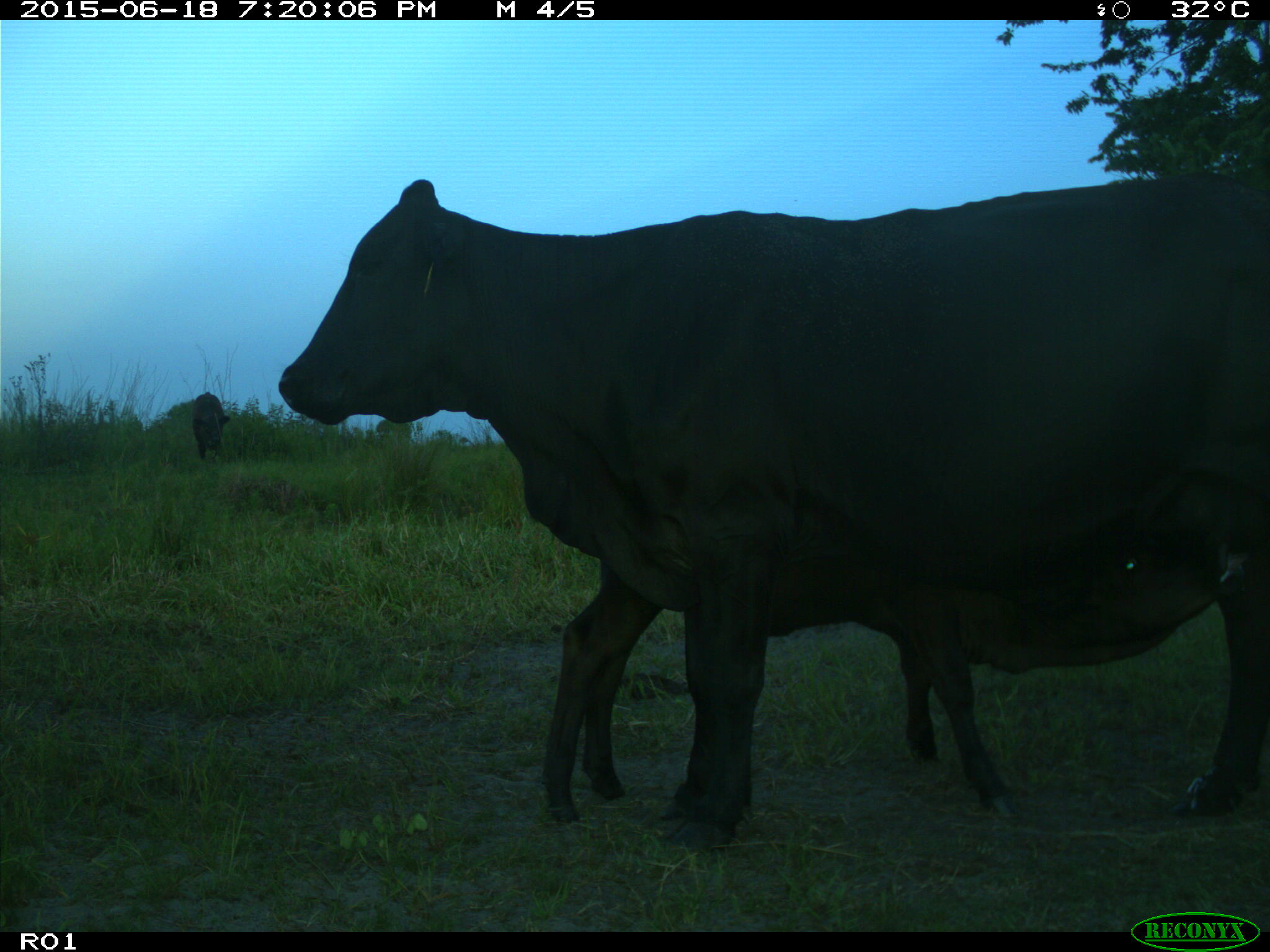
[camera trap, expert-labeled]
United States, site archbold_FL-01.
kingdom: Animalia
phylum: Chordata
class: Mammalia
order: Artiodactyla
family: Bovidae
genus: Bos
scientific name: Bos taurus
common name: domestic cow